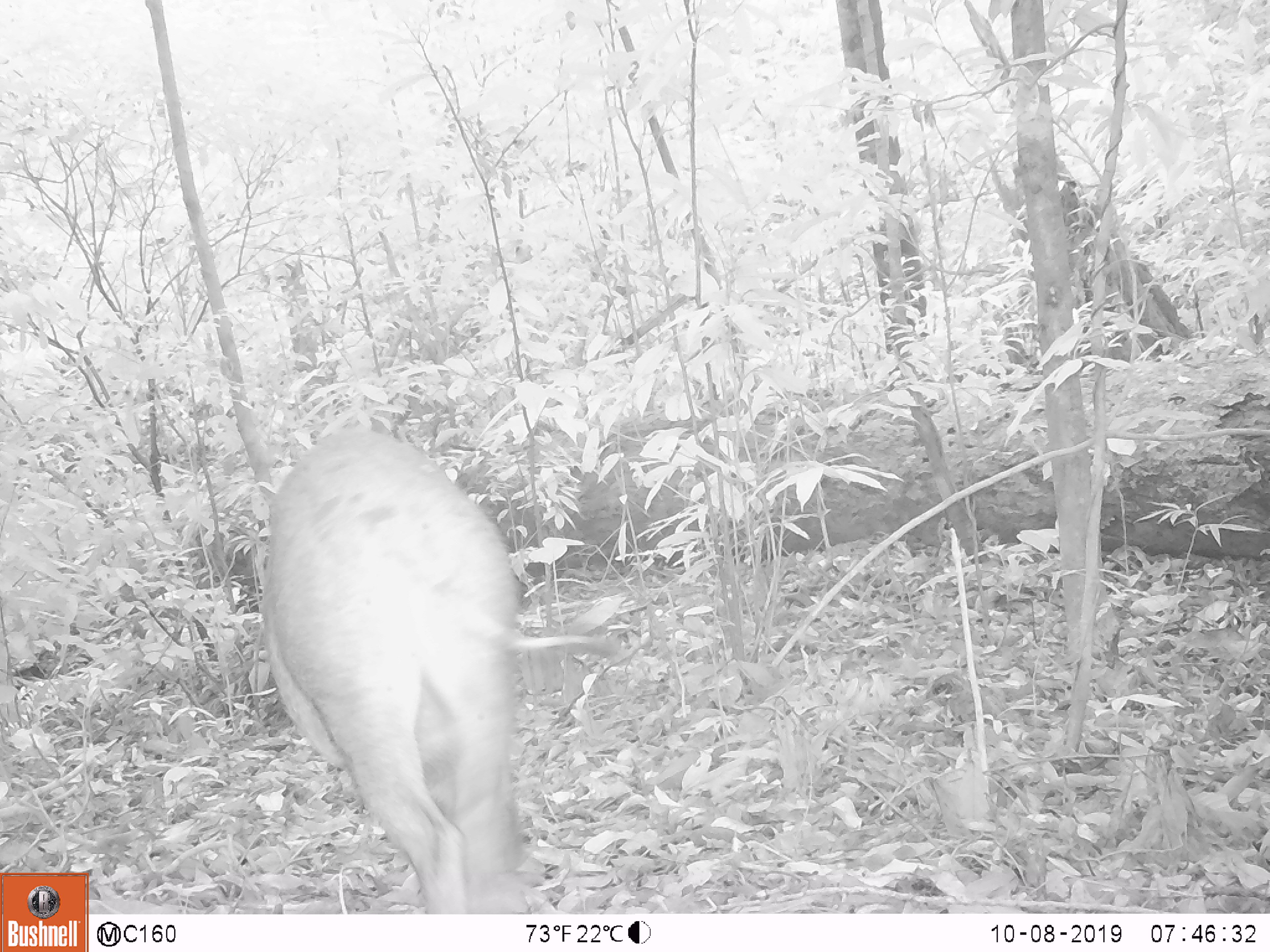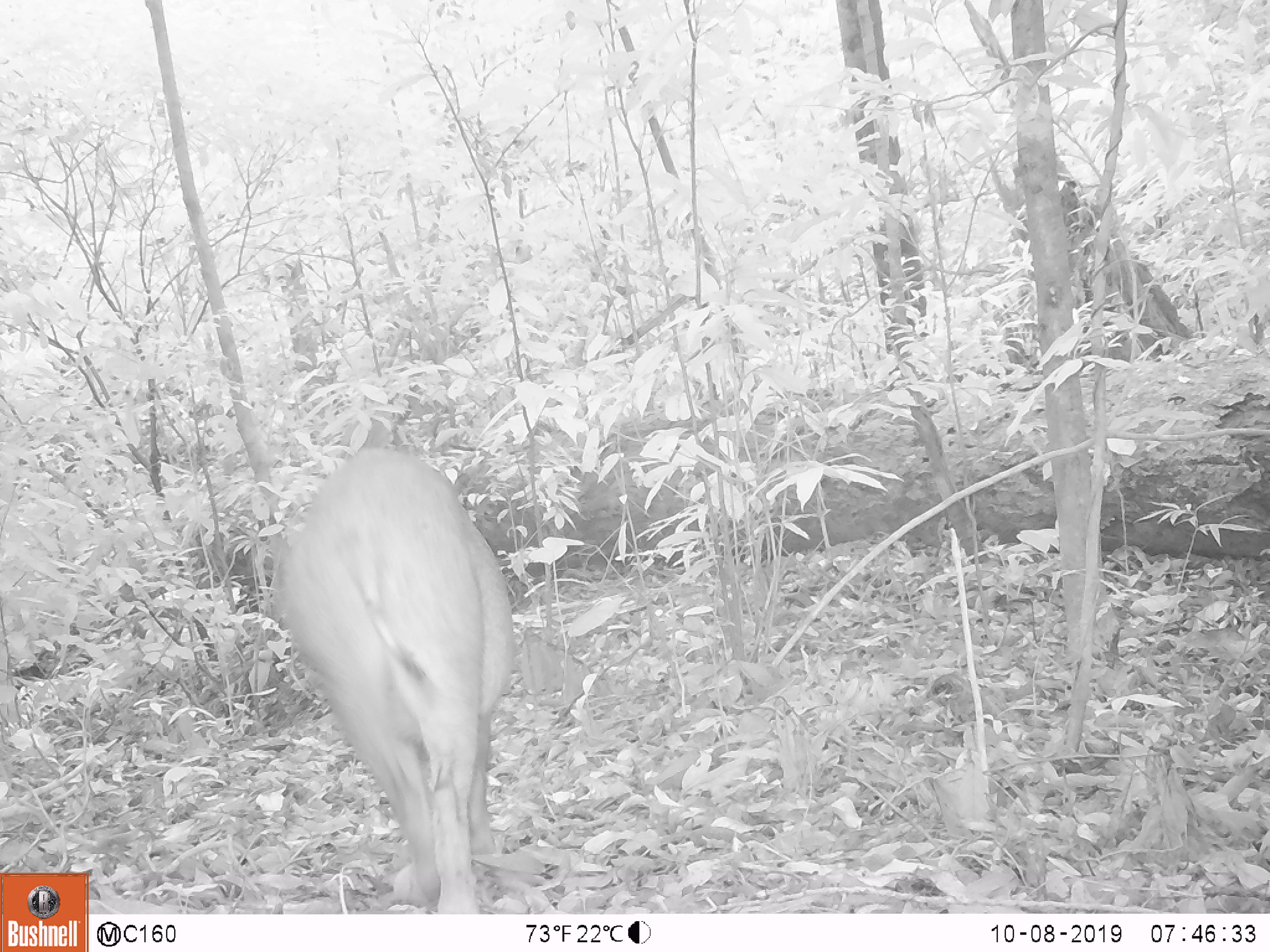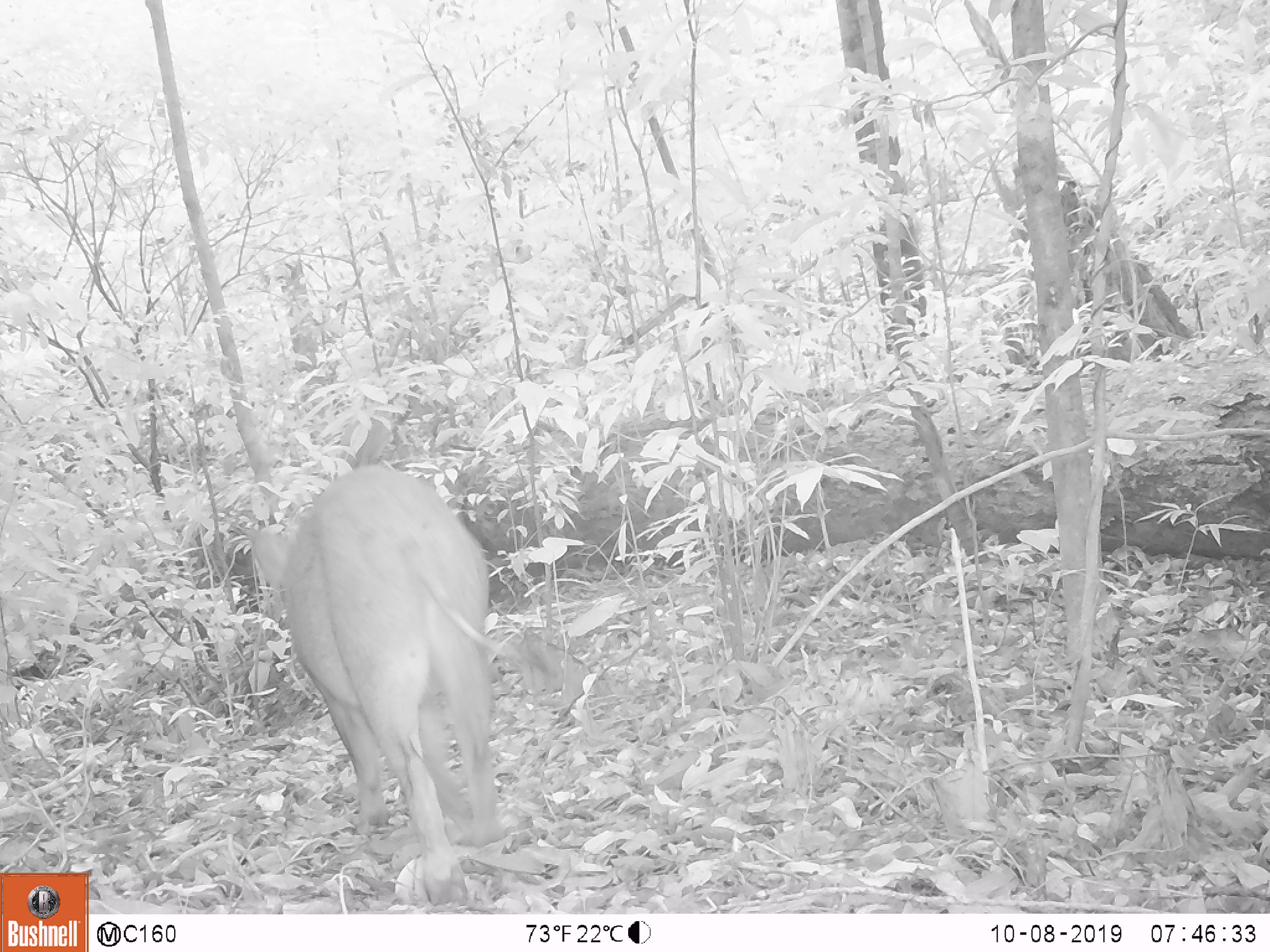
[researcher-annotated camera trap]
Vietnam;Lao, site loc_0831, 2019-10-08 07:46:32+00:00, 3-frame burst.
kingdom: Animalia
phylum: Chordata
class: Mammalia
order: Artiodactyla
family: Suidae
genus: Sus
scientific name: Sus scrofa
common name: eurasian wild pig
Eurasian wild pig (Sus scrofa). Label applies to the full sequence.